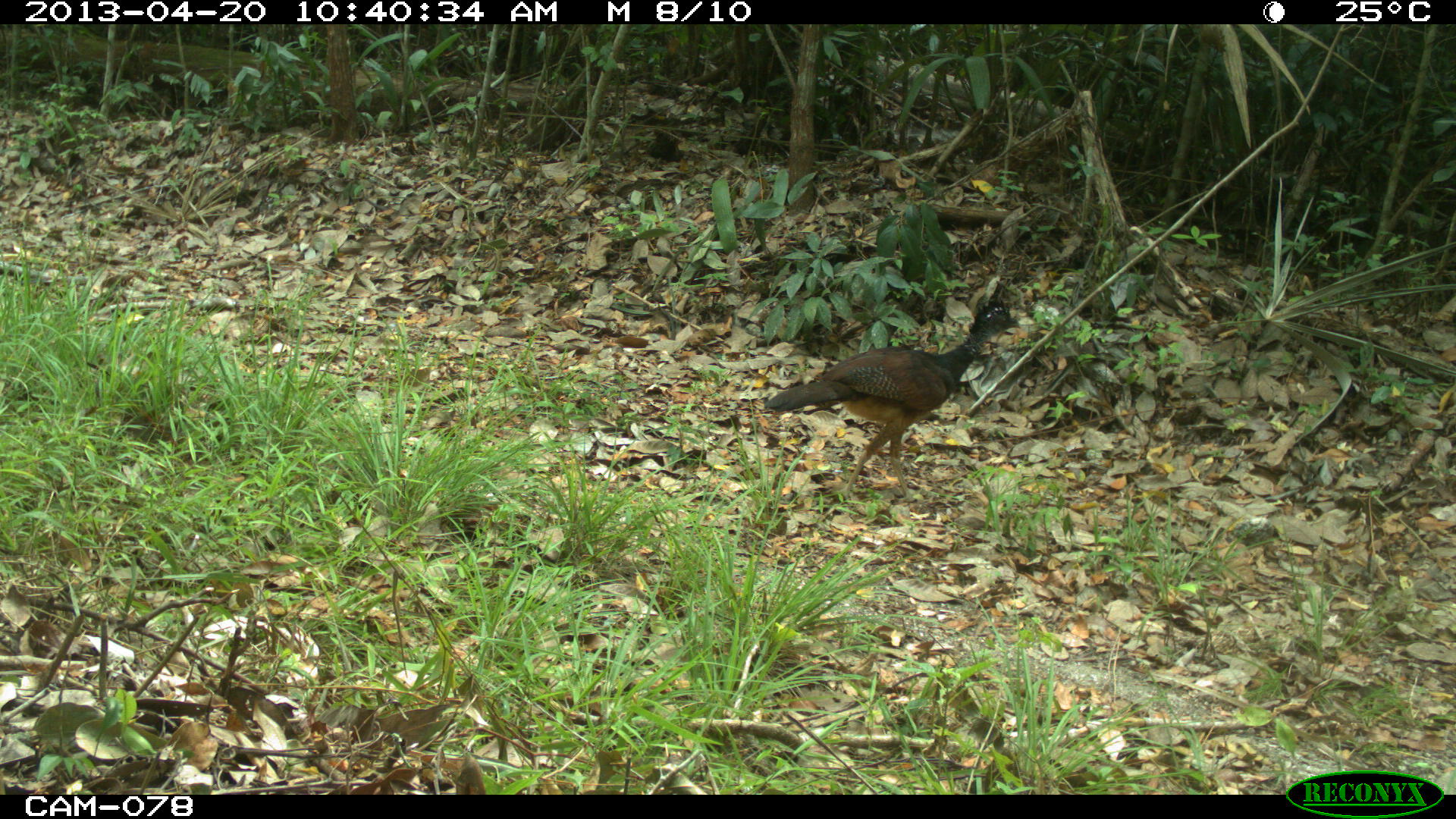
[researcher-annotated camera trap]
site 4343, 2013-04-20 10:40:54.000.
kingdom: Animalia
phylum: Chordata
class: Aves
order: Galliformes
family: Cracidae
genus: Crax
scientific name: Crax rubra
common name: great curassow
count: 2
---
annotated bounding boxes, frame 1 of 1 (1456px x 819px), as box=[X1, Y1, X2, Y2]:
crax rubra: box=[764, 276, 1021, 503]